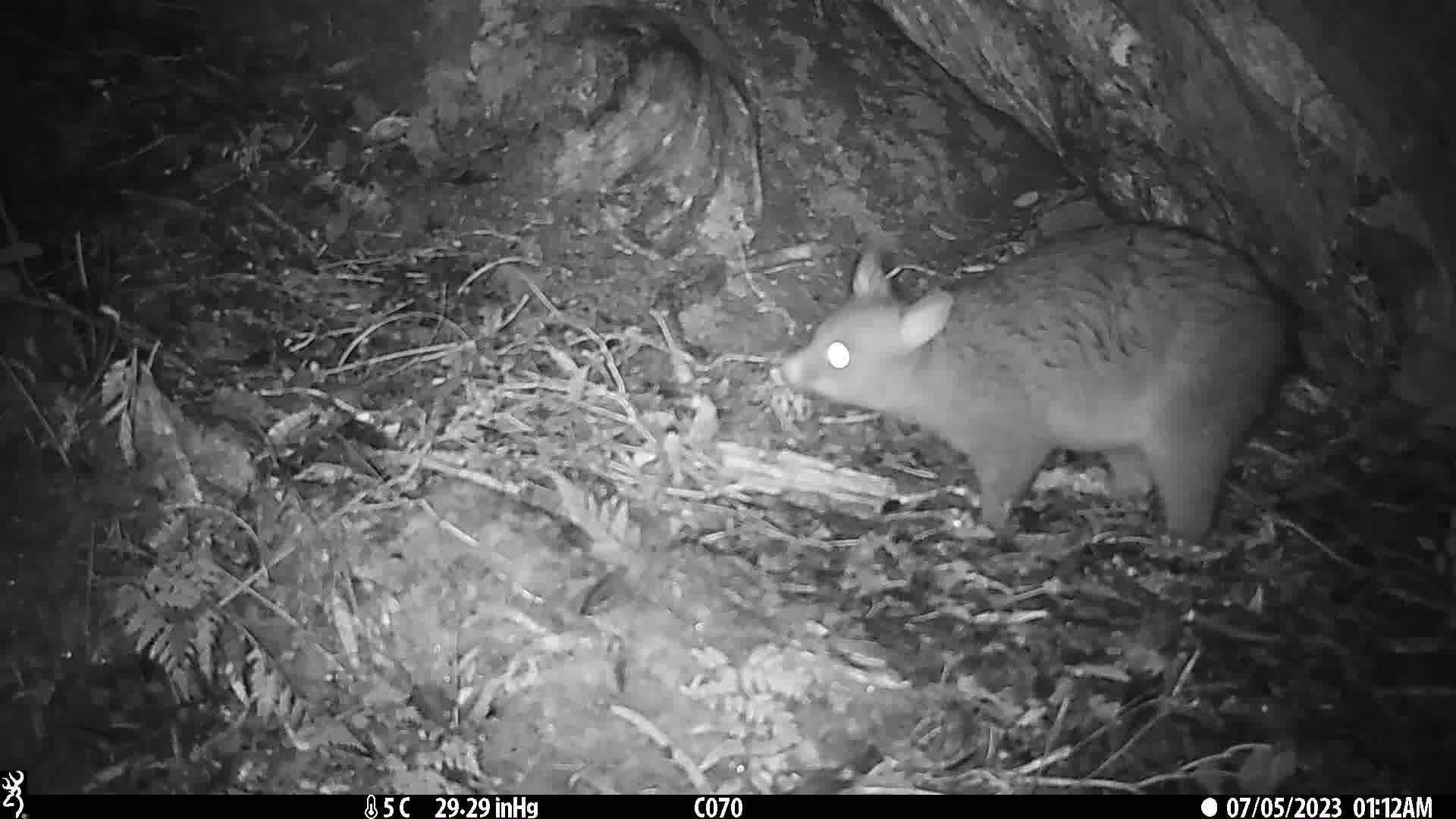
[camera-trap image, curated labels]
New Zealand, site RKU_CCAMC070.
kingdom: Animalia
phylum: Chordata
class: Mammalia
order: Diprotodontia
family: Phalangeridae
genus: Trichosurus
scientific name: Trichosurus vulpecula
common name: common brushtail possum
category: possum